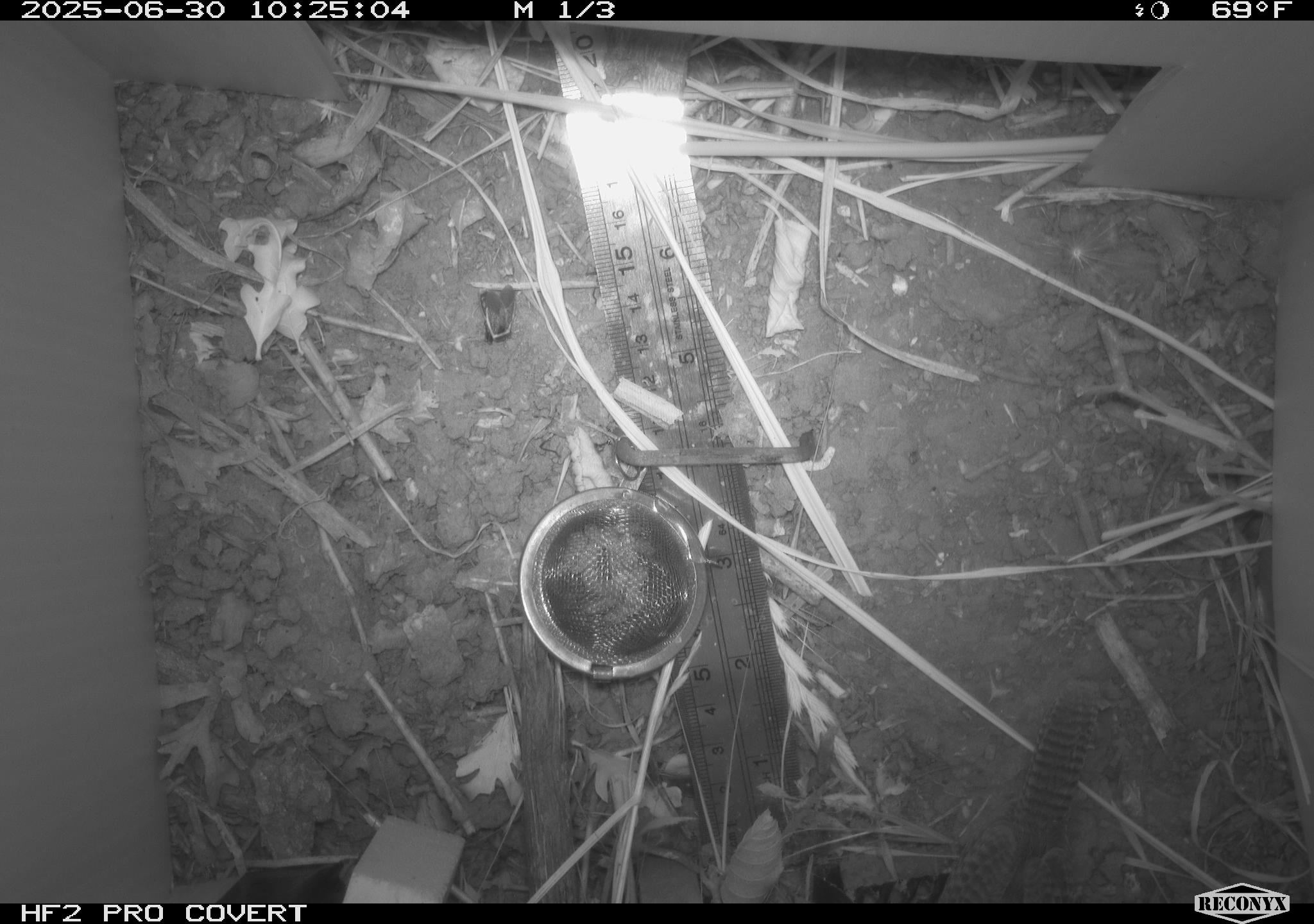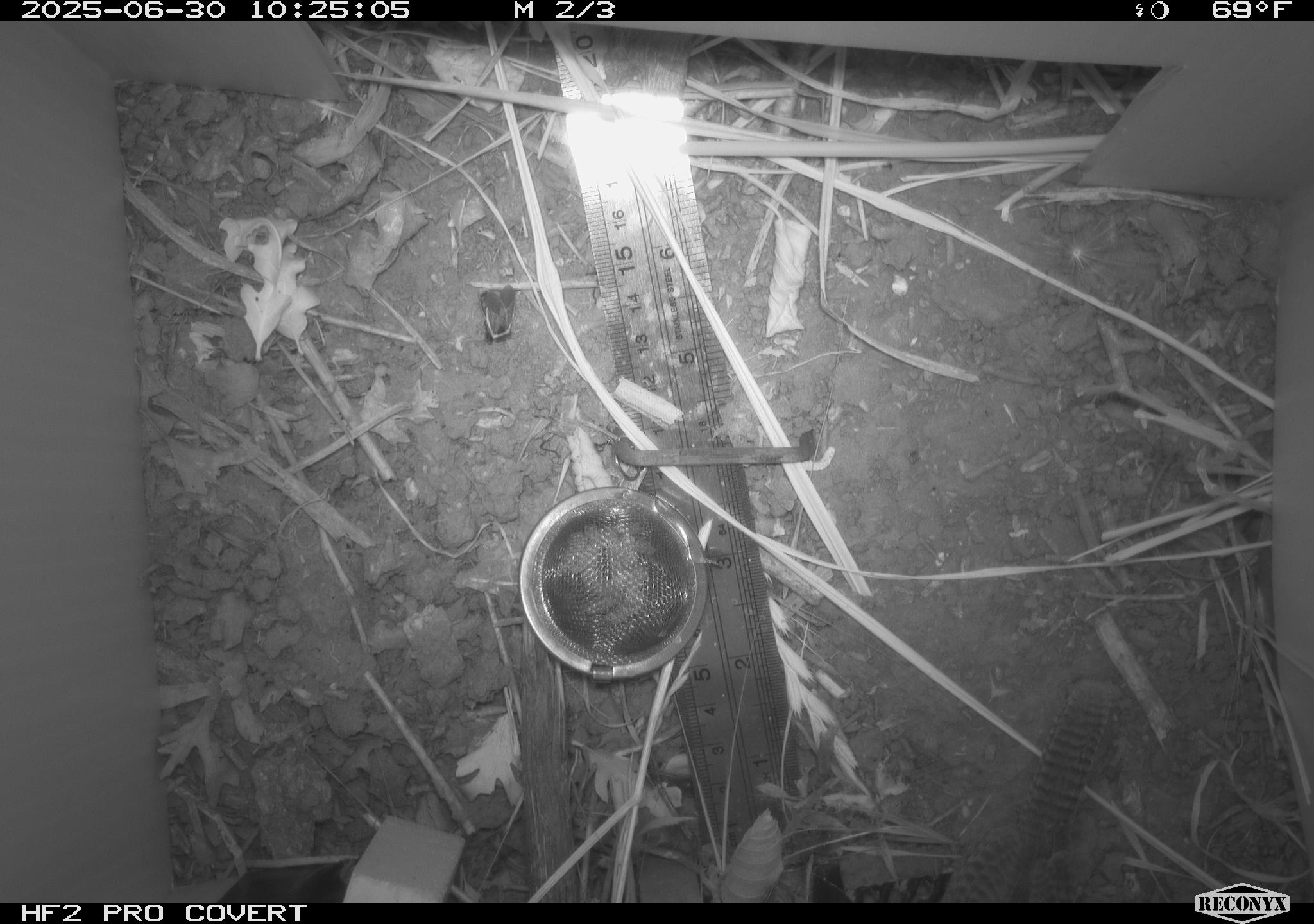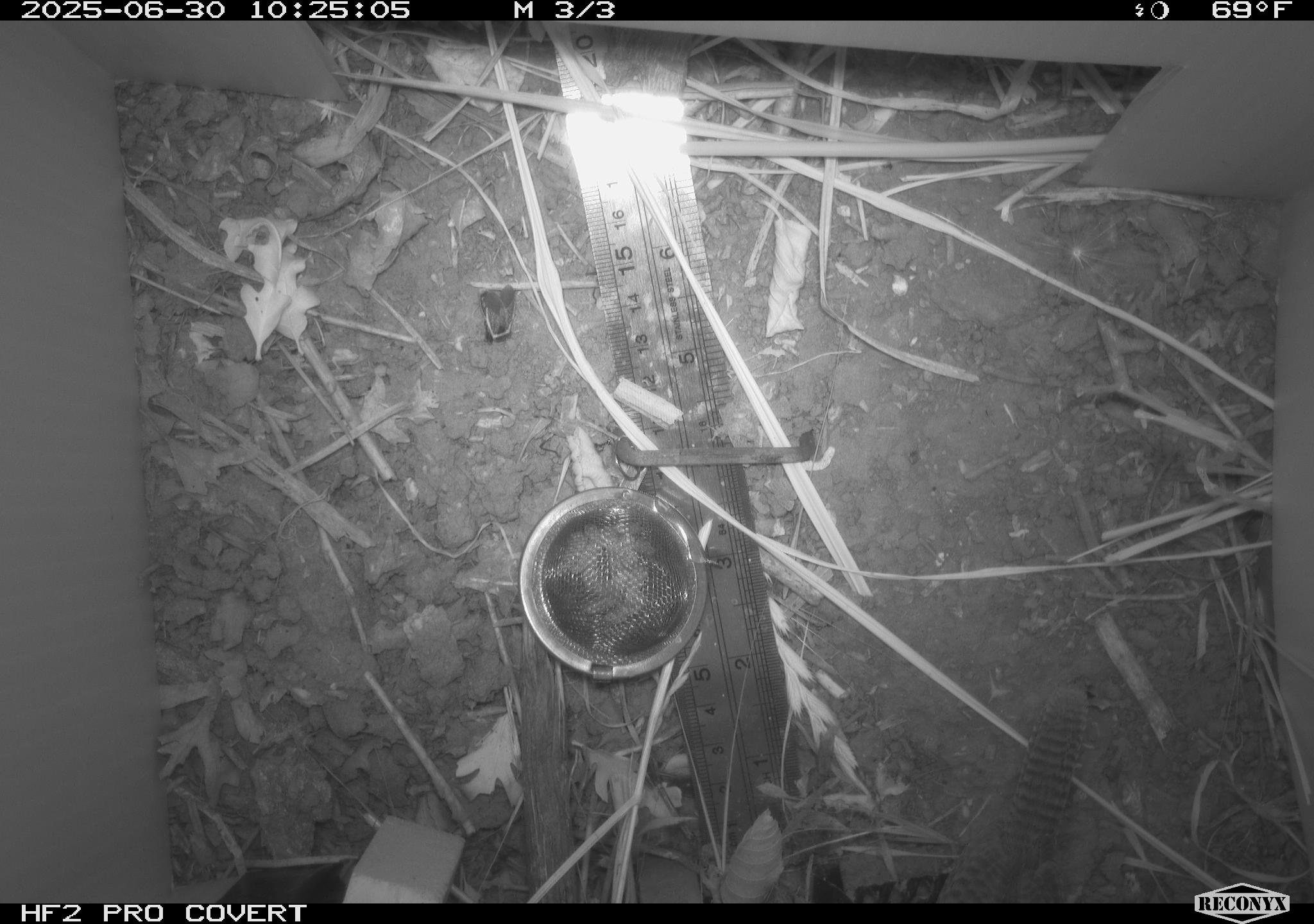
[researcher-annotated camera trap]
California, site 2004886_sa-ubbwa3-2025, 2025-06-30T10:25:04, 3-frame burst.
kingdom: Animalia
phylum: Chordata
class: Aves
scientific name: Aves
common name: bird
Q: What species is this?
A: Bird (Aves).